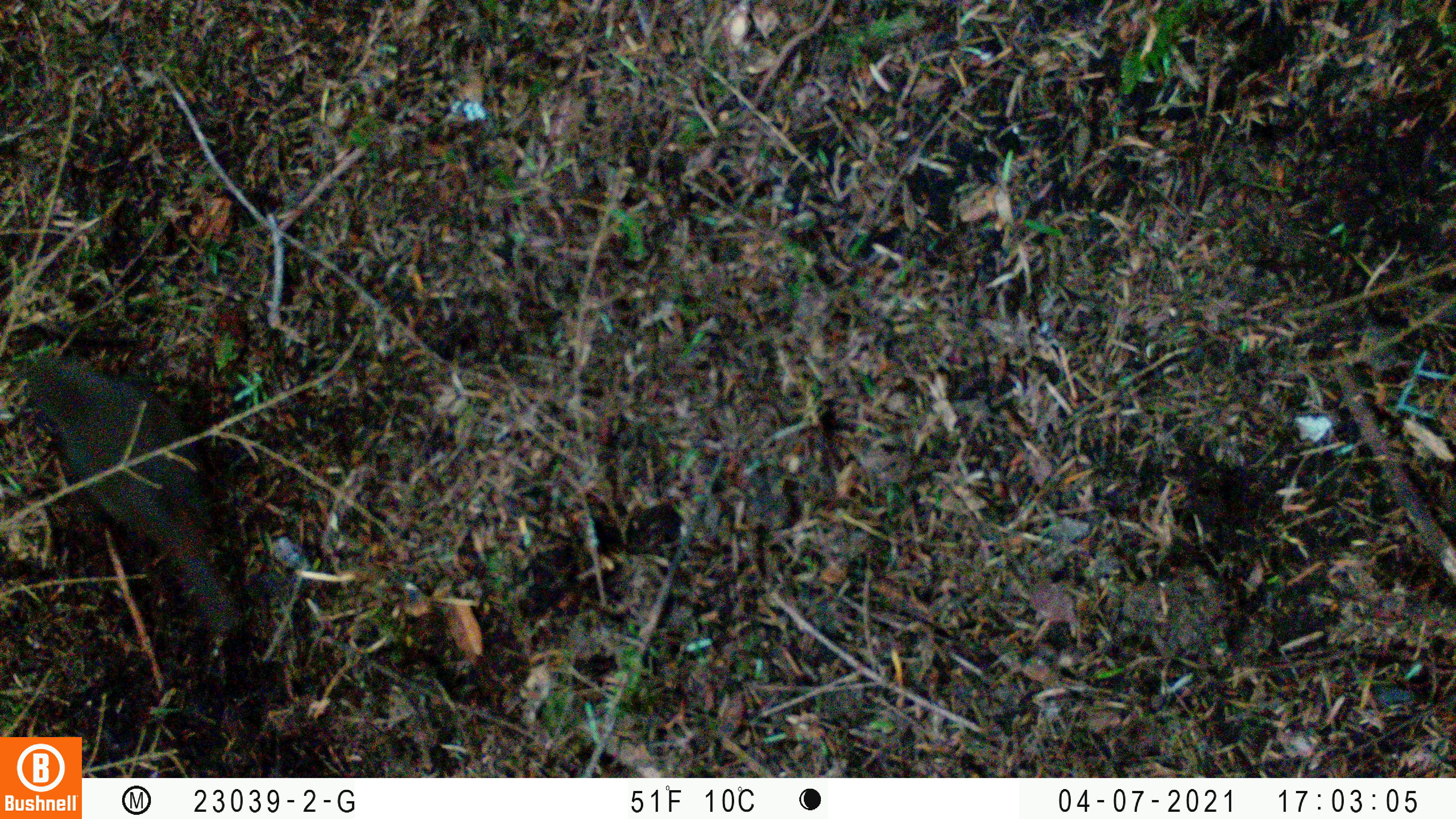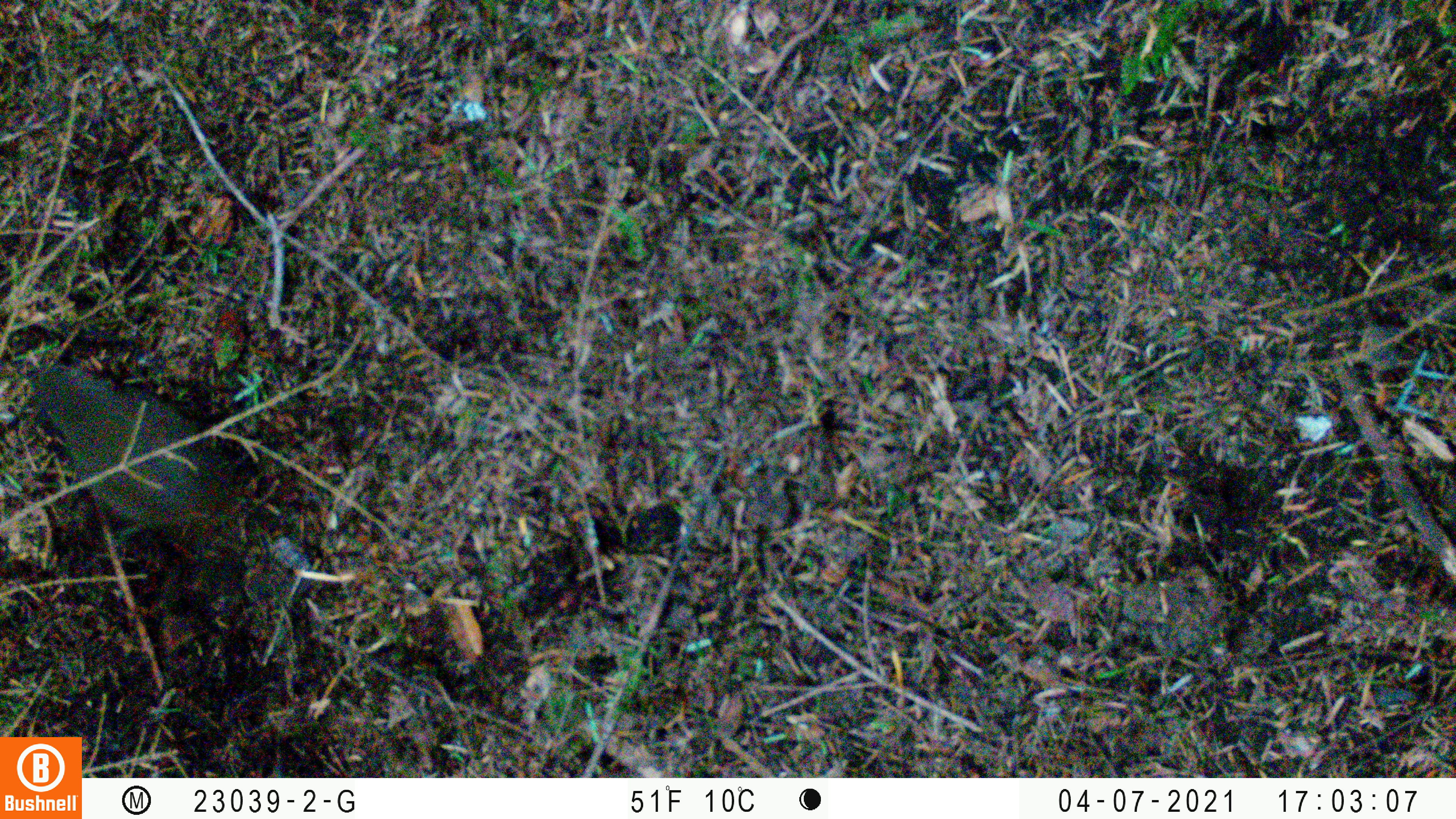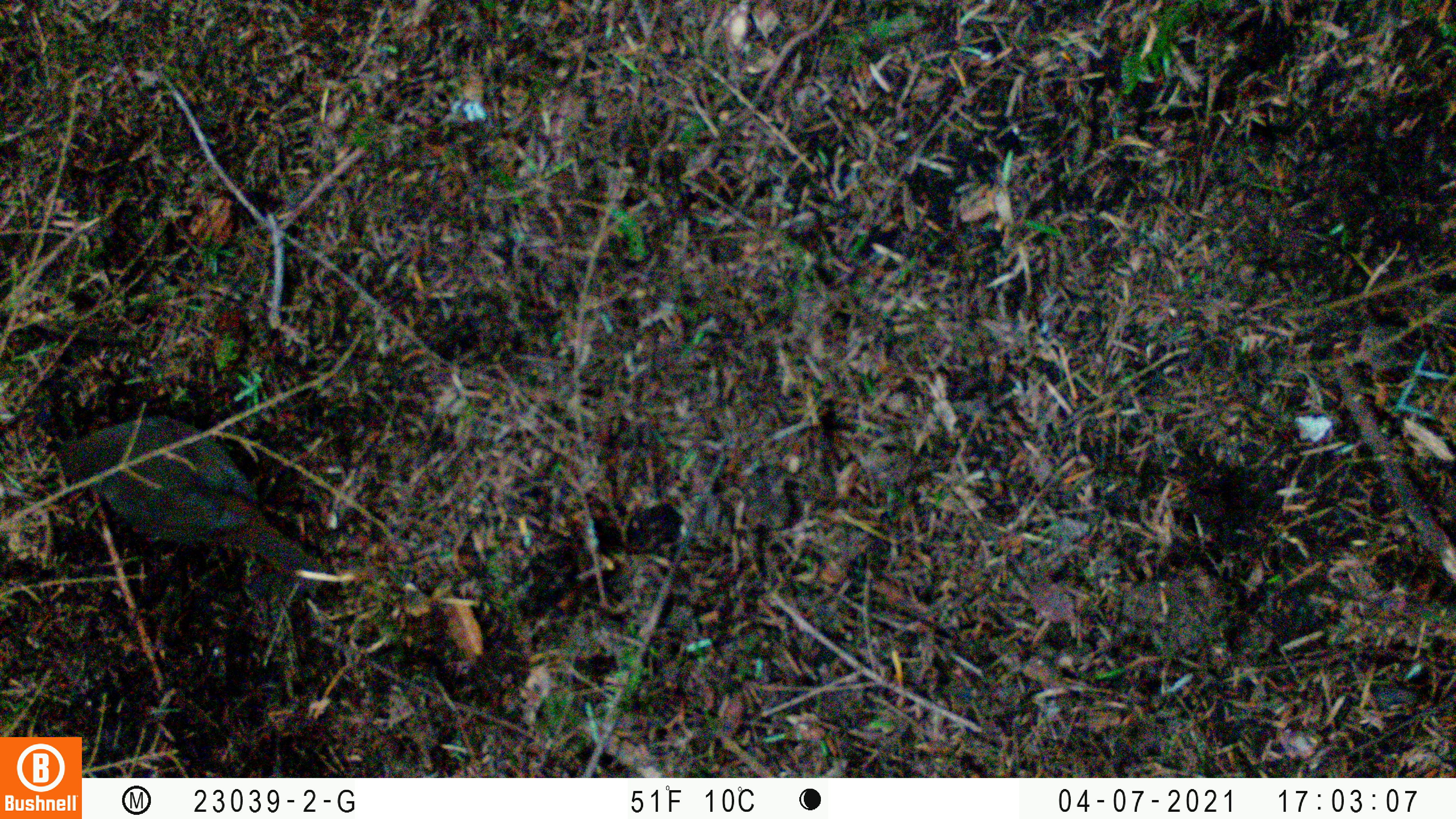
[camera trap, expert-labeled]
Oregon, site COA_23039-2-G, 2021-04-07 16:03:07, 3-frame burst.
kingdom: Animalia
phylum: Chordata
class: Aves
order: Passeriformes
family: Turdidae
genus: Catharus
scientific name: Catharus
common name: brown thrushes and nightingale-thrushes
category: catharus species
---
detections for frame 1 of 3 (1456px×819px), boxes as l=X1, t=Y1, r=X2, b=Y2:
catharus species: l=0, t=317, r=273, b=658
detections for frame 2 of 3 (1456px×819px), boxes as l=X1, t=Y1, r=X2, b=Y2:
catharus species: l=0, t=334, r=304, b=618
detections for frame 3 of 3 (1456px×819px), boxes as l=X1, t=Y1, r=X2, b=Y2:
catharus species: l=17, t=389, r=370, b=635